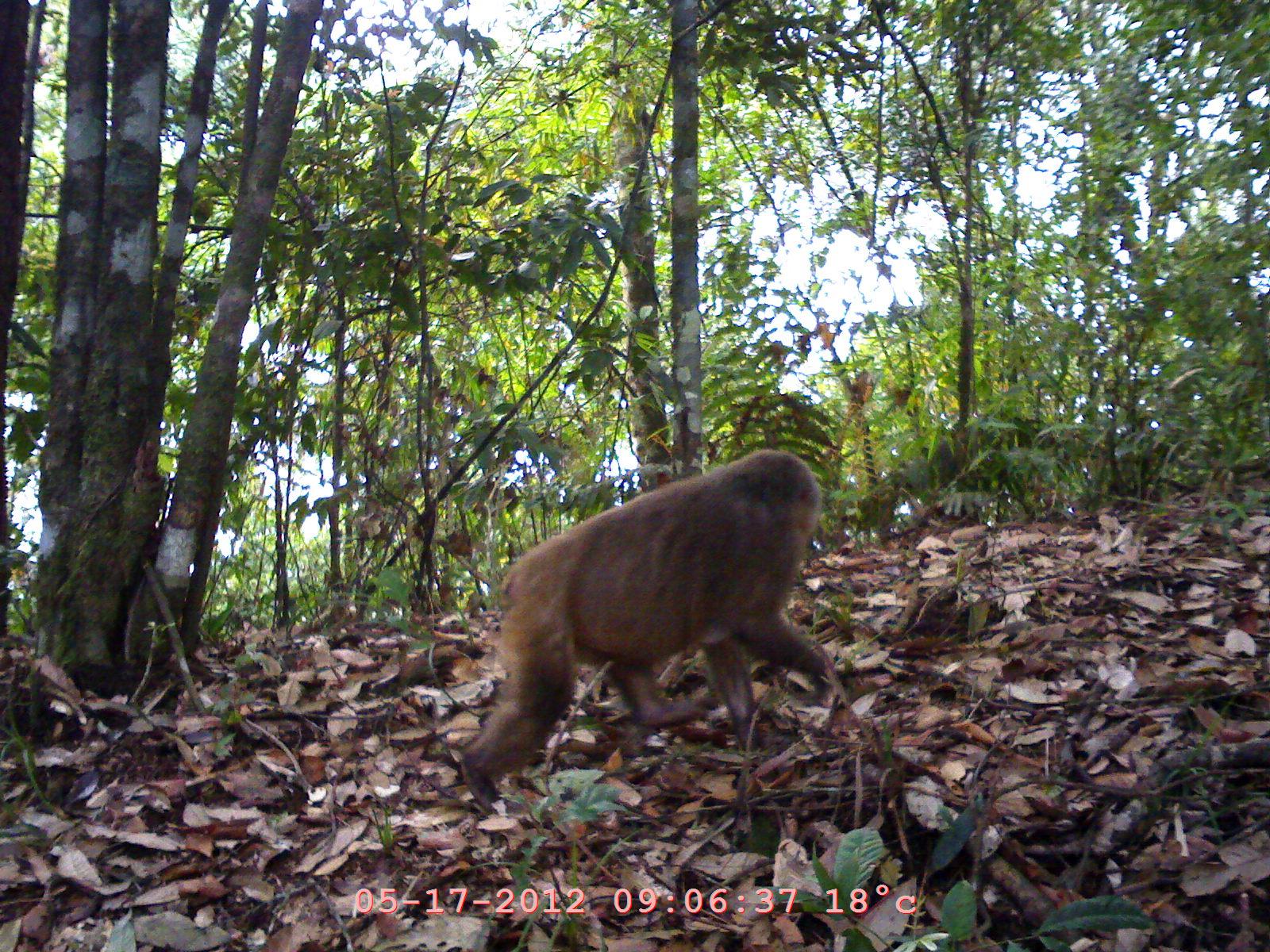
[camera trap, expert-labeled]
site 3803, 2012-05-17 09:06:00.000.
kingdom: Animalia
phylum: Chordata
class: Mammalia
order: Primates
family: Cercopithecidae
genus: Macaca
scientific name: Macaca arctoides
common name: stump-tailed macaque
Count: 1.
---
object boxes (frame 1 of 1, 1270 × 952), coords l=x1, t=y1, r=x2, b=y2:
macaca arctoides: l=457, t=446, r=848, b=818